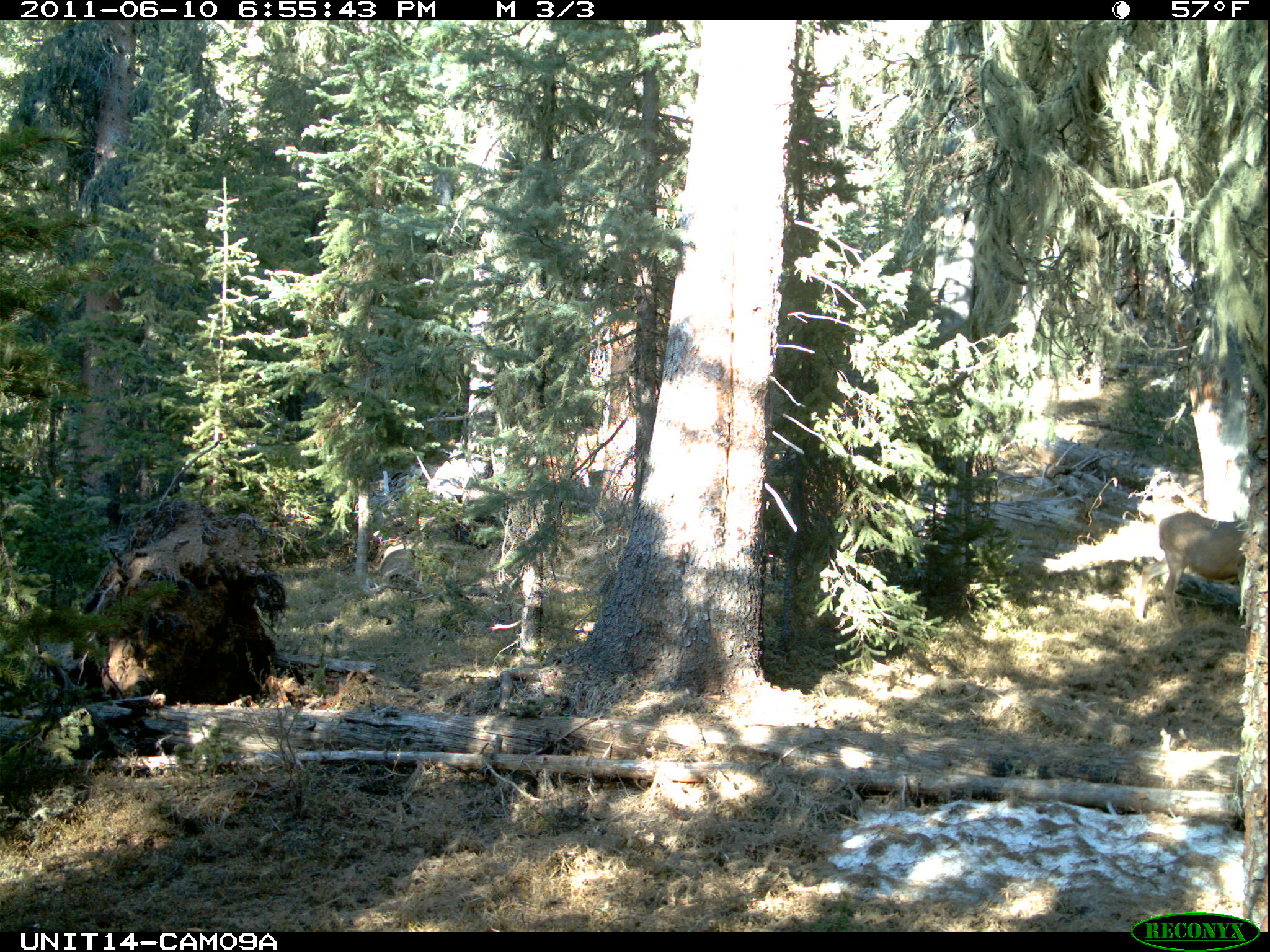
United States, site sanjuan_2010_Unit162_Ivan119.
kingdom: Animalia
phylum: Chordata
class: Mammalia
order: Artiodactyla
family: Cervidae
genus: Odocoileus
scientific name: Odocoileus hemionus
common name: mule deer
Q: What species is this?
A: Odocoileus hemionus (mule deer).